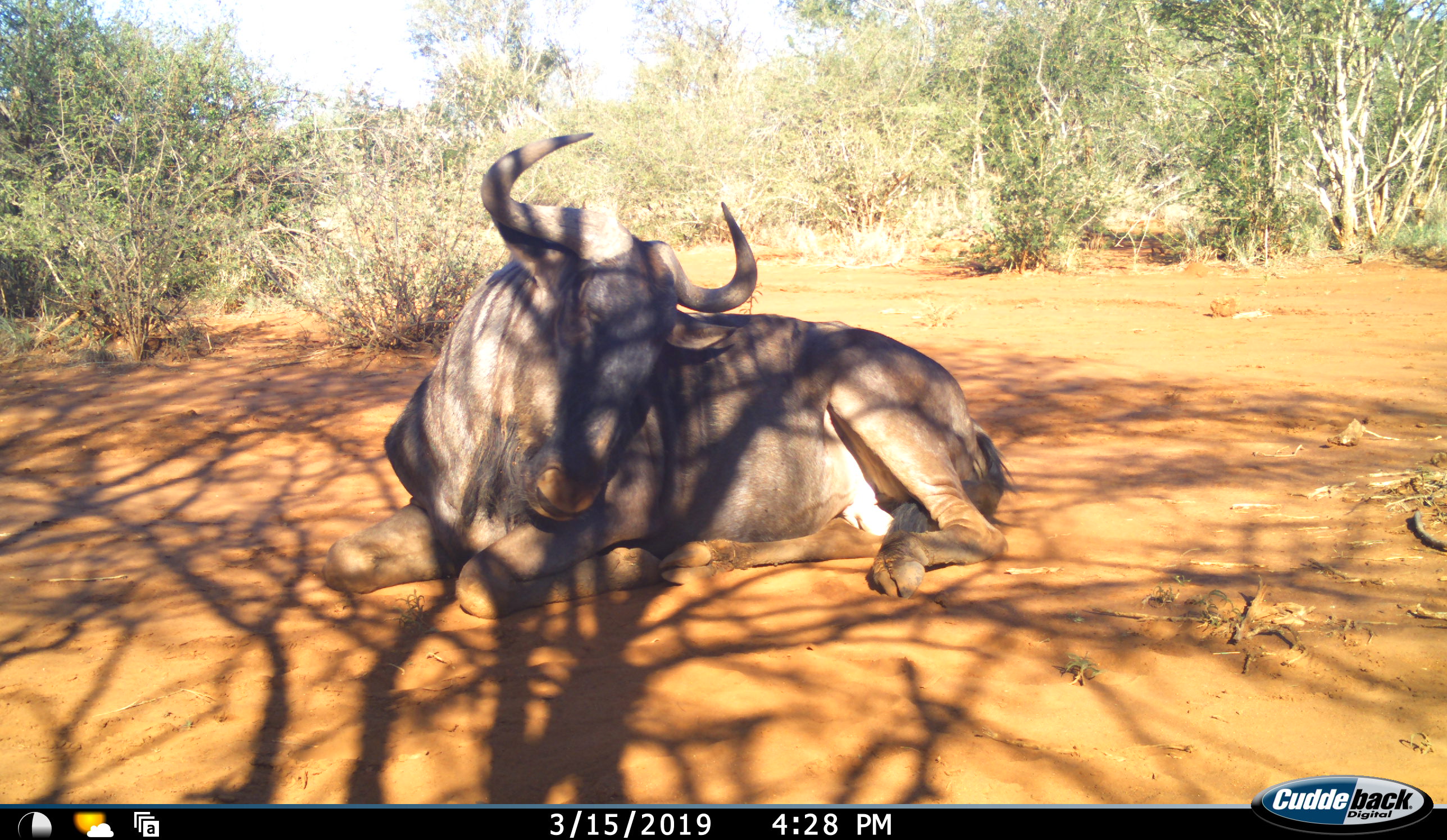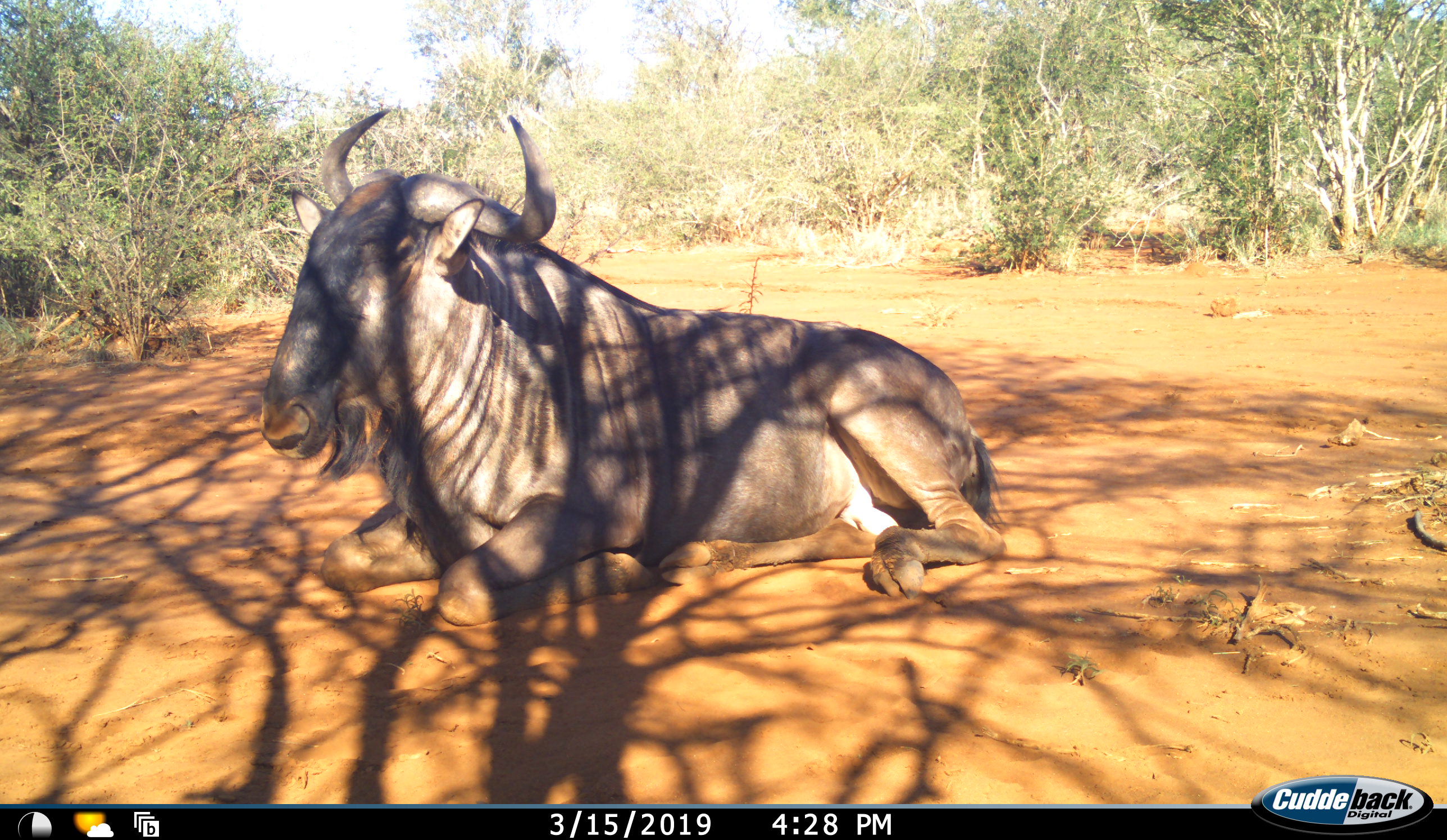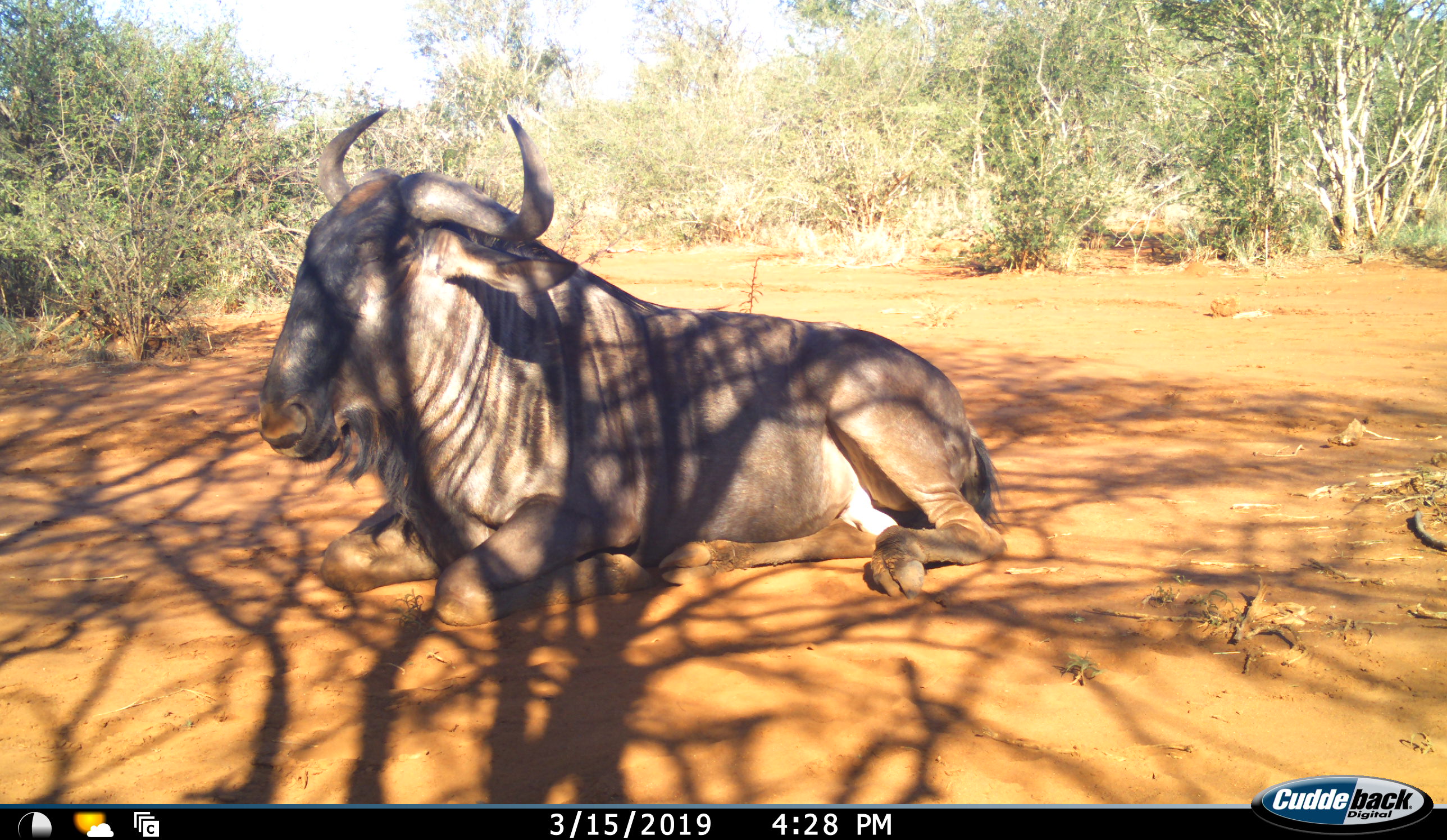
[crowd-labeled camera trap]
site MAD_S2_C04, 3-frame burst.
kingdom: Animalia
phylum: Chordata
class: Mammalia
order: Artiodactyla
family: Bovidae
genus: Connochaetes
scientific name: Connochaetes taurinus taurinus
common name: blue wildebeest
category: wildebeestblue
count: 1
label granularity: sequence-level